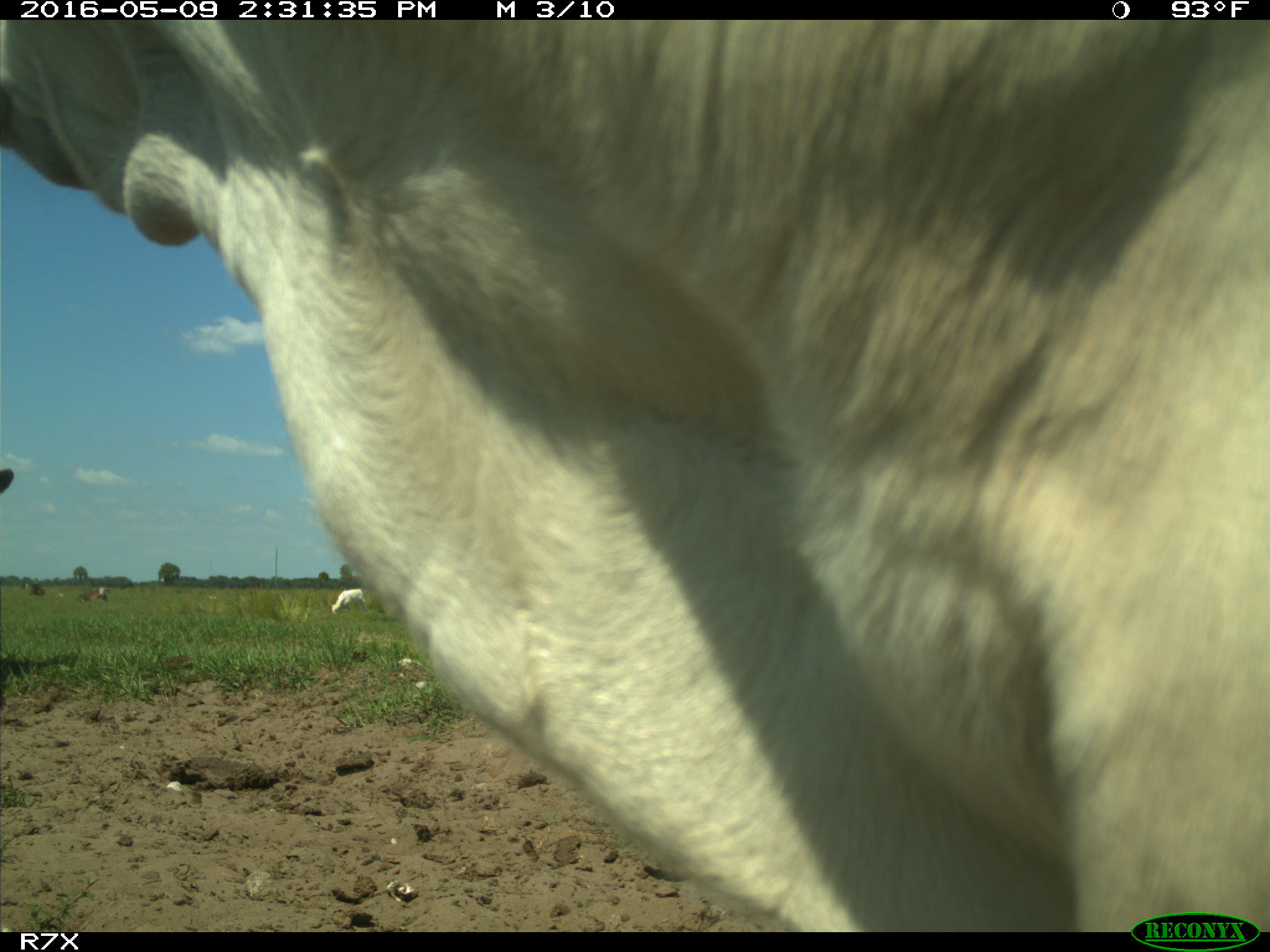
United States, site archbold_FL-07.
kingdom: Animalia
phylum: Chordata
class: Mammalia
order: Artiodactyla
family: Bovidae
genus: Bos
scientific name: Bos taurus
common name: domestic cow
Bos taurus (domestic cow).